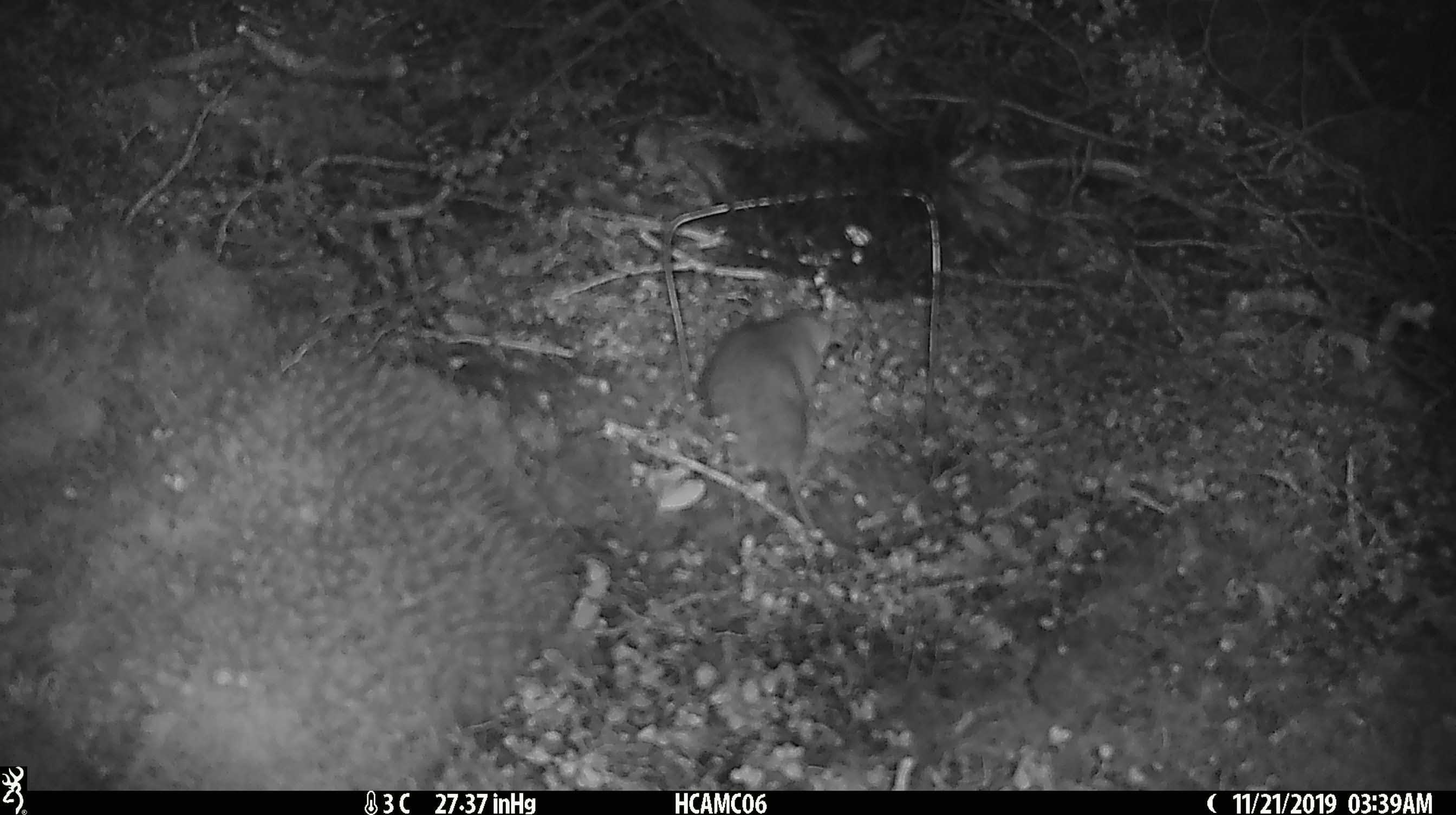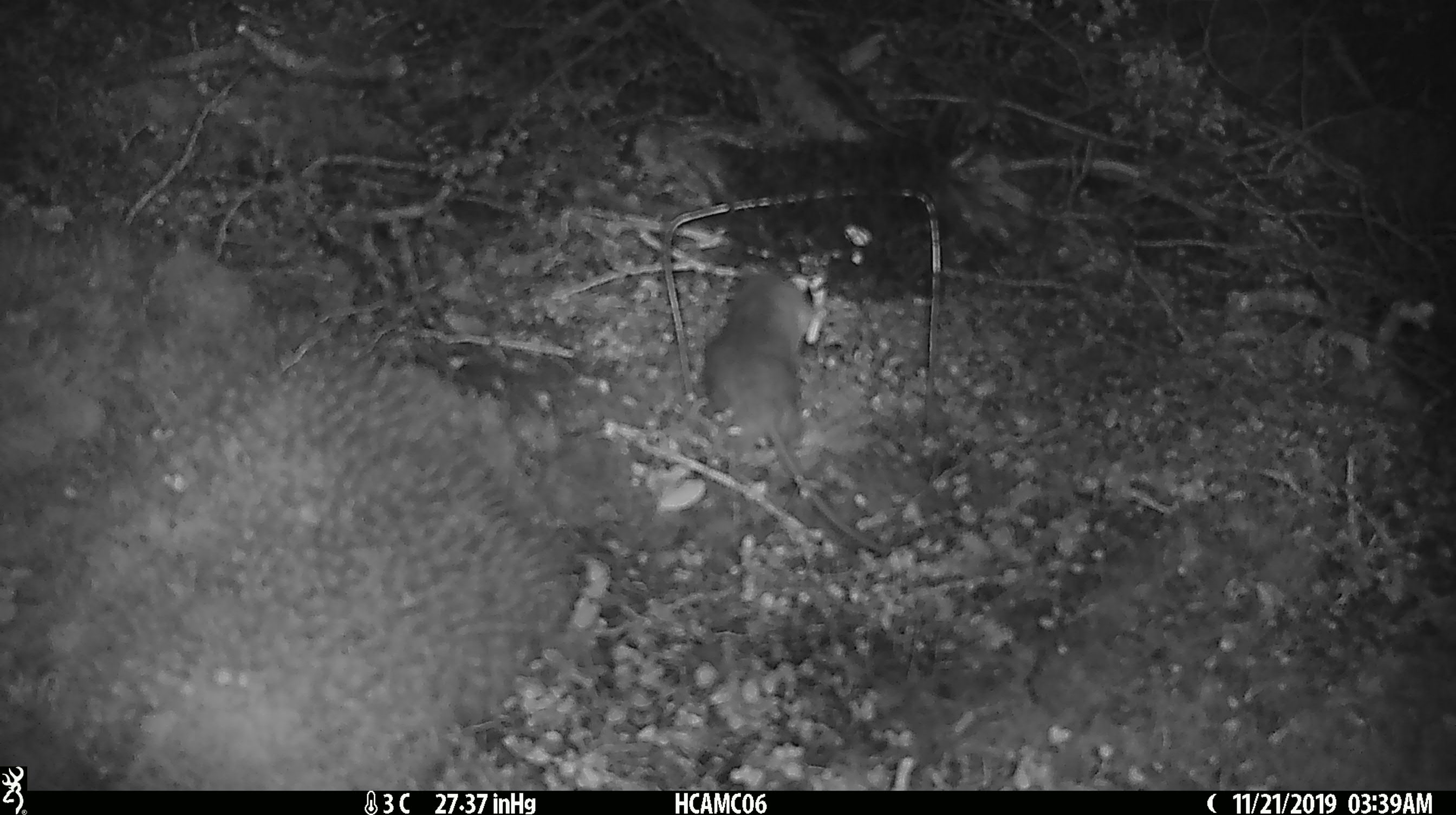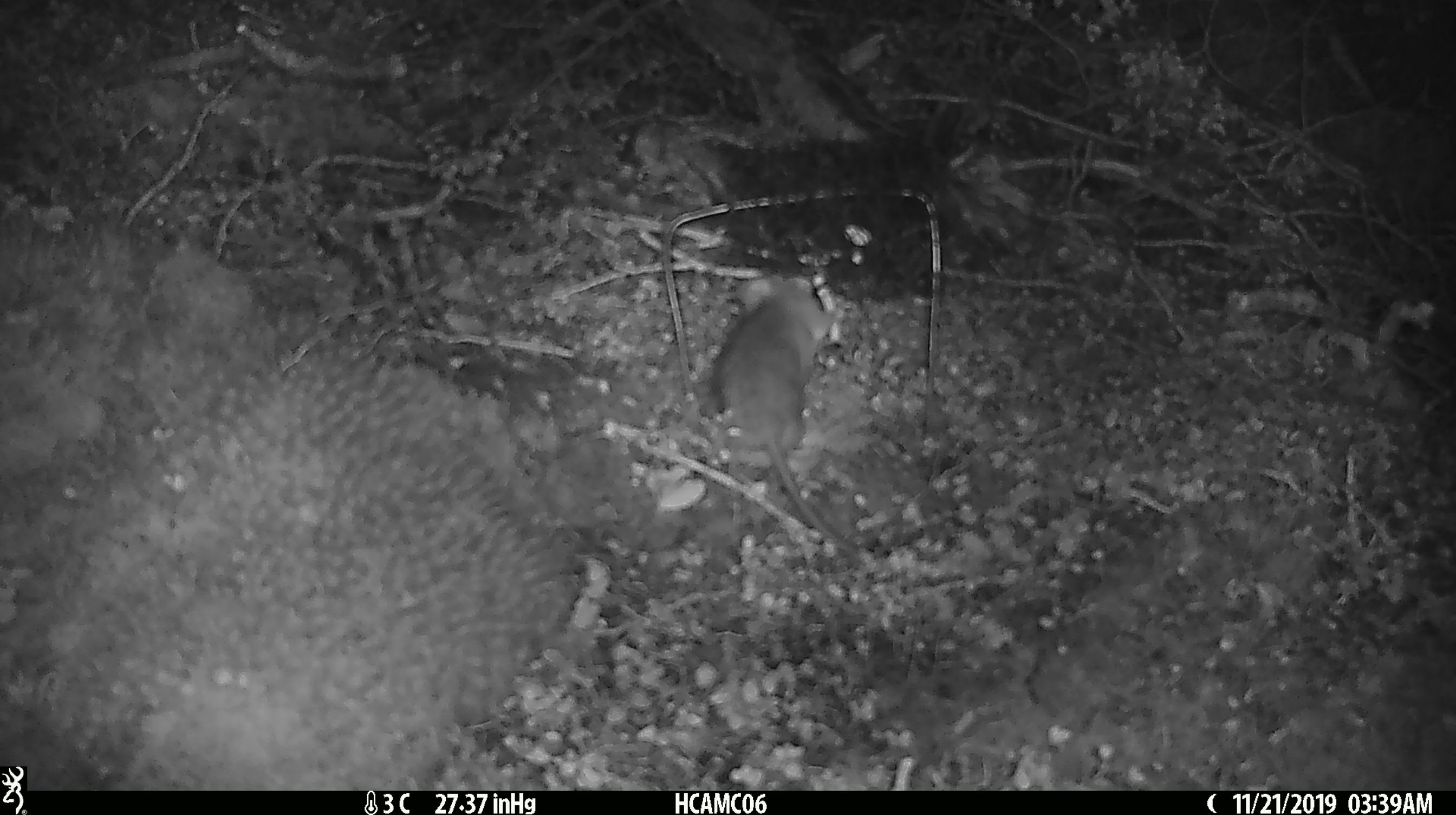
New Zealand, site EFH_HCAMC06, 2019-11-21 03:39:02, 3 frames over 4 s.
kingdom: Animalia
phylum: Chordata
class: Mammalia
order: Rodentia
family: Muridae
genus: Rattus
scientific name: Rattus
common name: rat